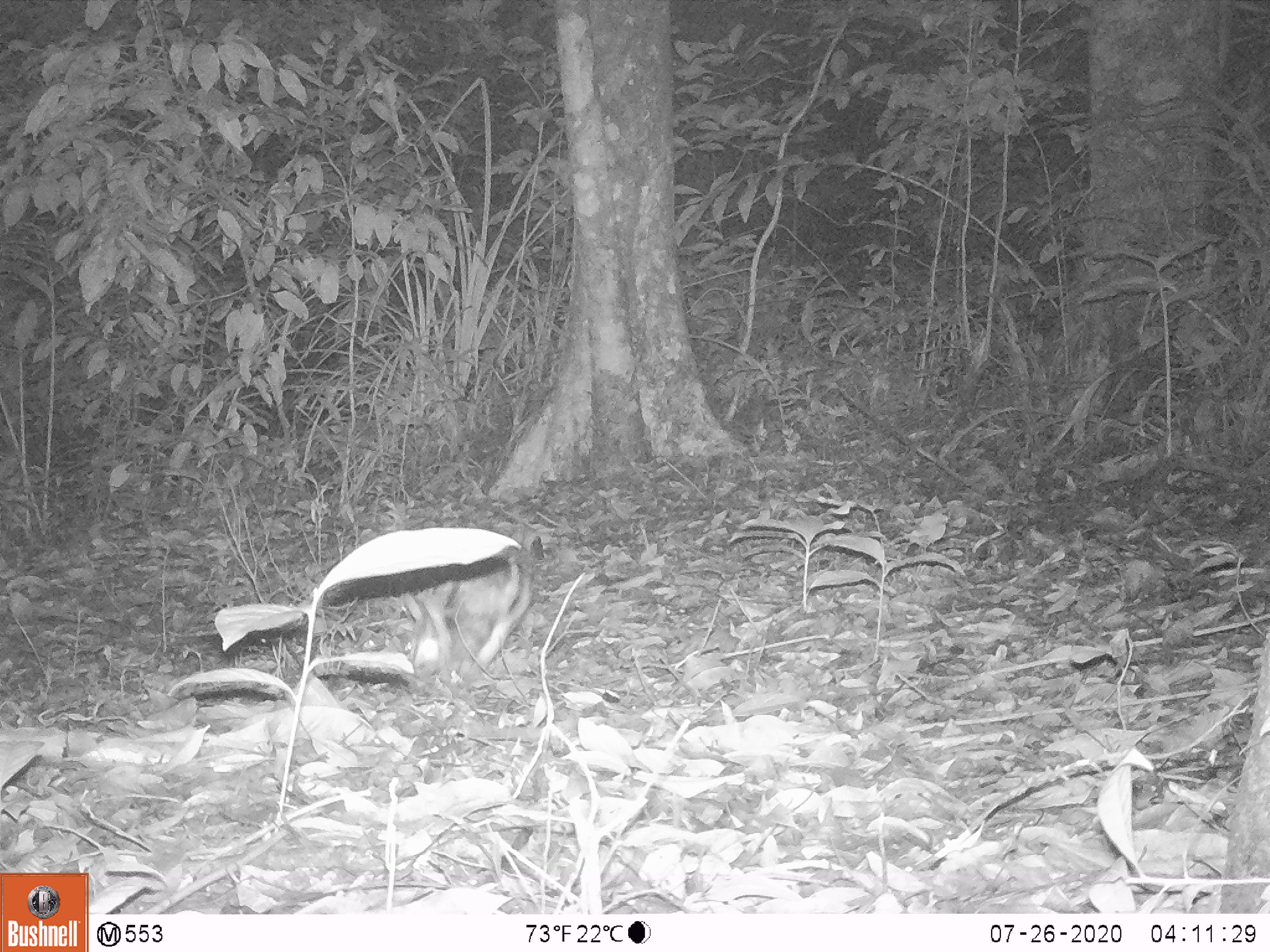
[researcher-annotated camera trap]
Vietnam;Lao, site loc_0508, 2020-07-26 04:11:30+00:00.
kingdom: Animalia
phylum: Chordata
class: Mammalia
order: Lagomorpha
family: Leporidae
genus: Nesolagus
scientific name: Nesolagus timminsi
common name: annamite striped rabbit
Annamite striped rabbit (Nesolagus timminsi). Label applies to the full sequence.